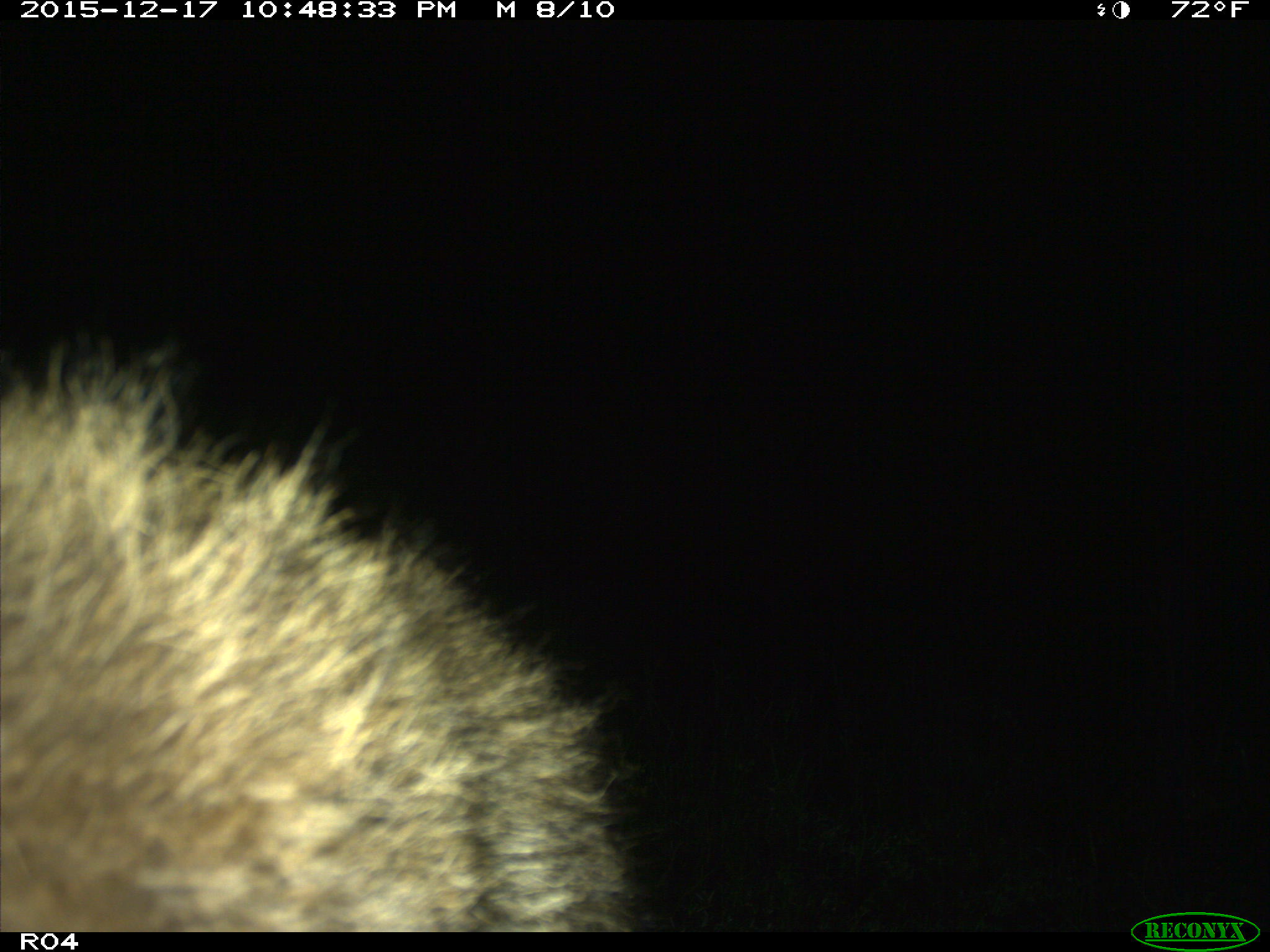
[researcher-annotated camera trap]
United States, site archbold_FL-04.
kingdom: Animalia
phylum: Chordata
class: Mammalia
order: Carnivora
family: Canidae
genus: Canis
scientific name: Canis latrans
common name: coyote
Canis latrans (coyote).